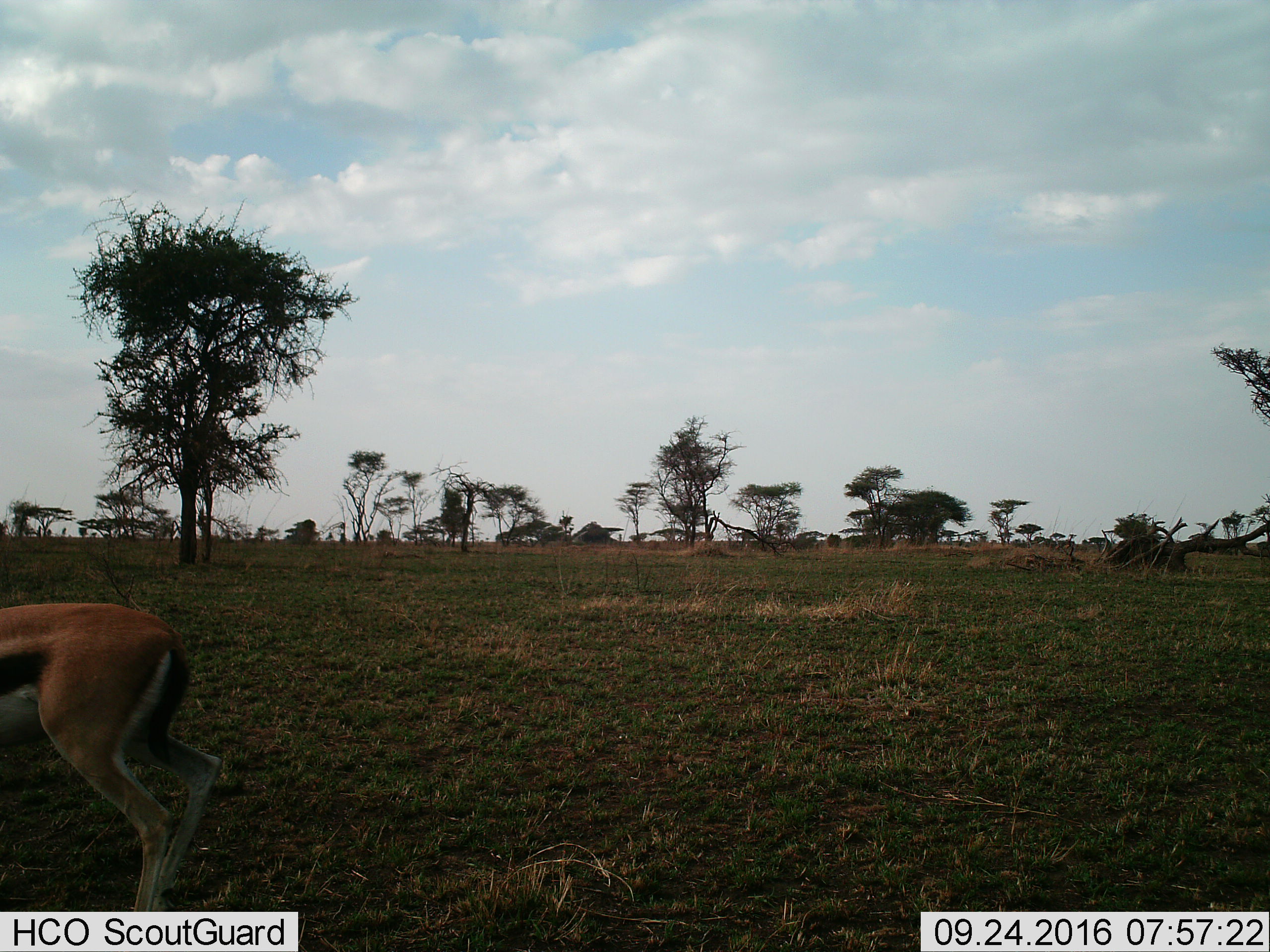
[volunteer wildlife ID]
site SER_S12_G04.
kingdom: Animalia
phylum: Chordata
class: Mammalia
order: Artiodactyla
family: Bovidae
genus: Eudorcas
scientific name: Eudorcas thomsonii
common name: thomson's gazelle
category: gazellethomsons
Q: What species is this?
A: Gazellethomsons (thomson's gazelle) (Eudorcas thomsonii).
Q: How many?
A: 1.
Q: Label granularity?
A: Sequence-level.